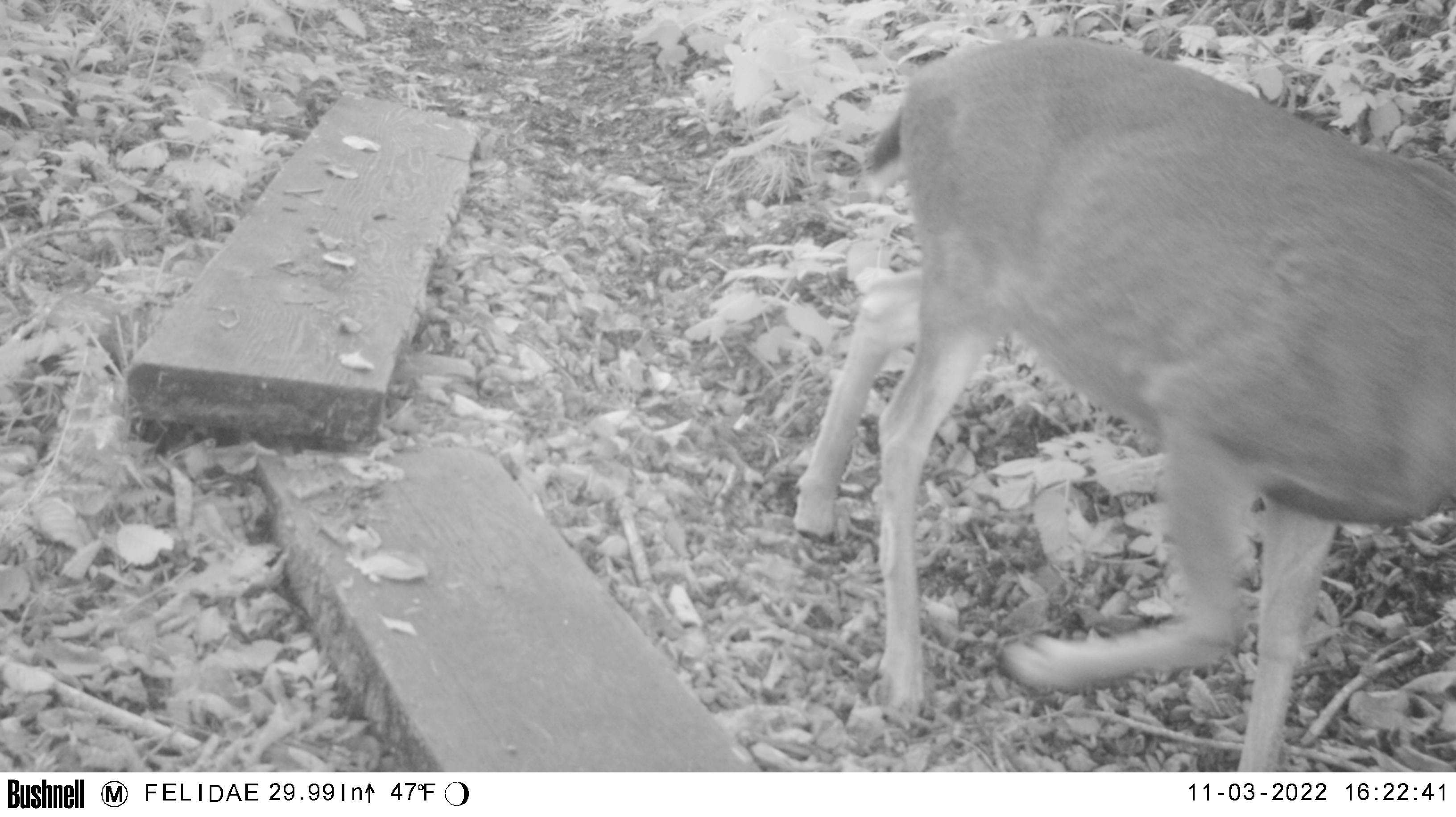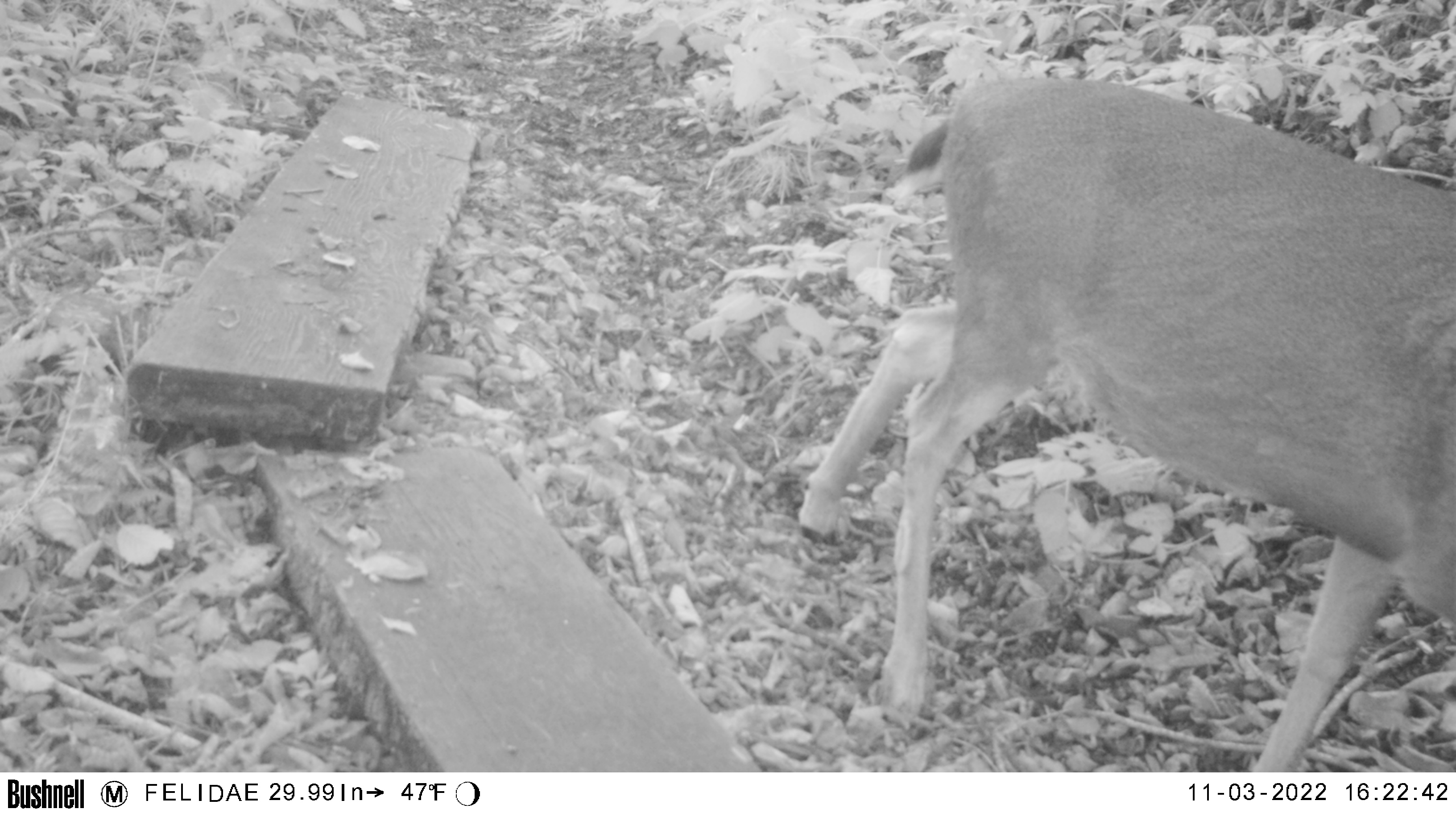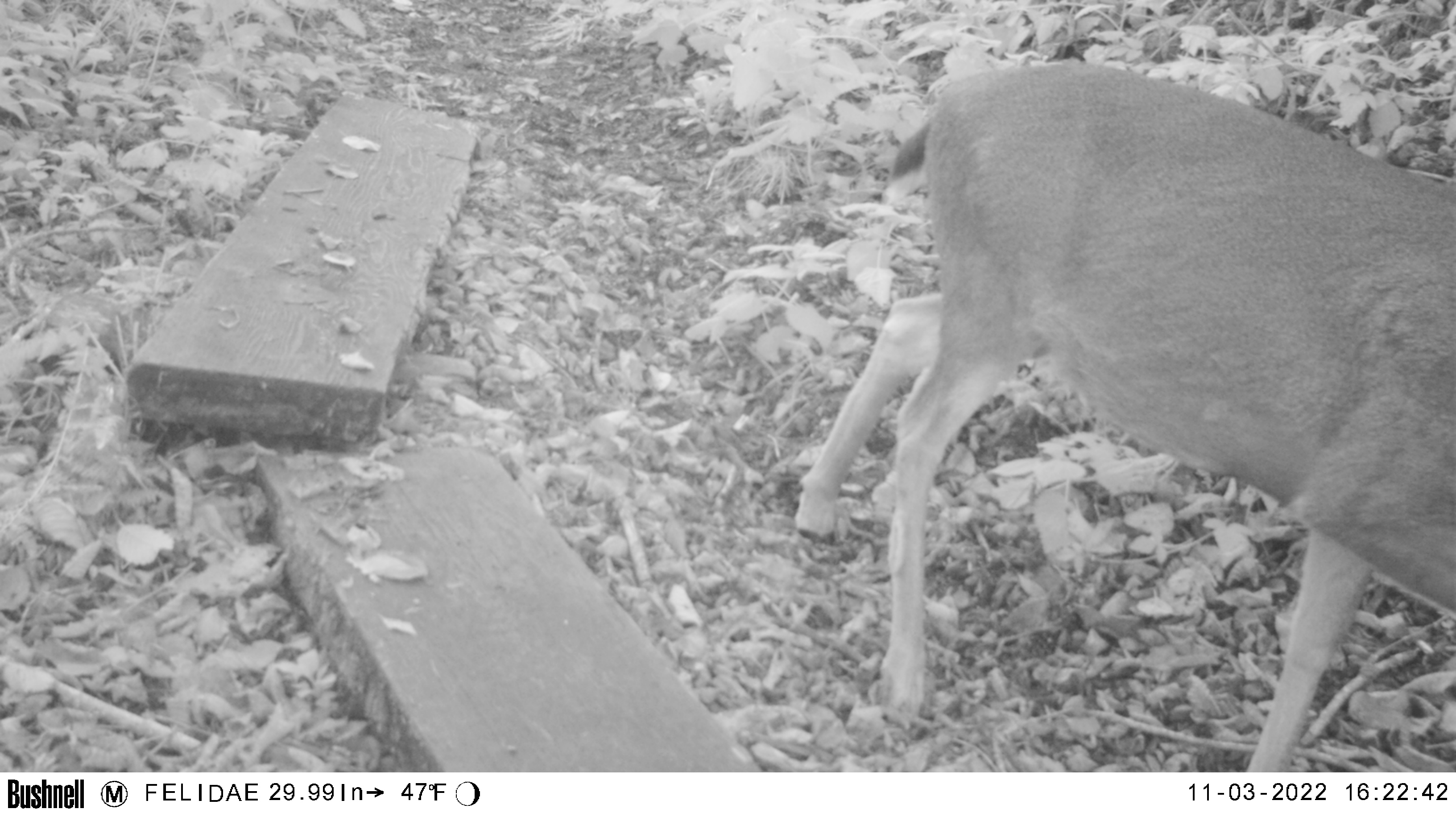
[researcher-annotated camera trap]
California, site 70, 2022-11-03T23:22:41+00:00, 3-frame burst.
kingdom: Animalia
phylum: Chordata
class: Mammalia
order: Artiodactyla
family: Cervidae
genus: Odocoileus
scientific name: Odocoileus hemionus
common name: mule deer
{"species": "mule deer (Odocoileus hemionus)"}